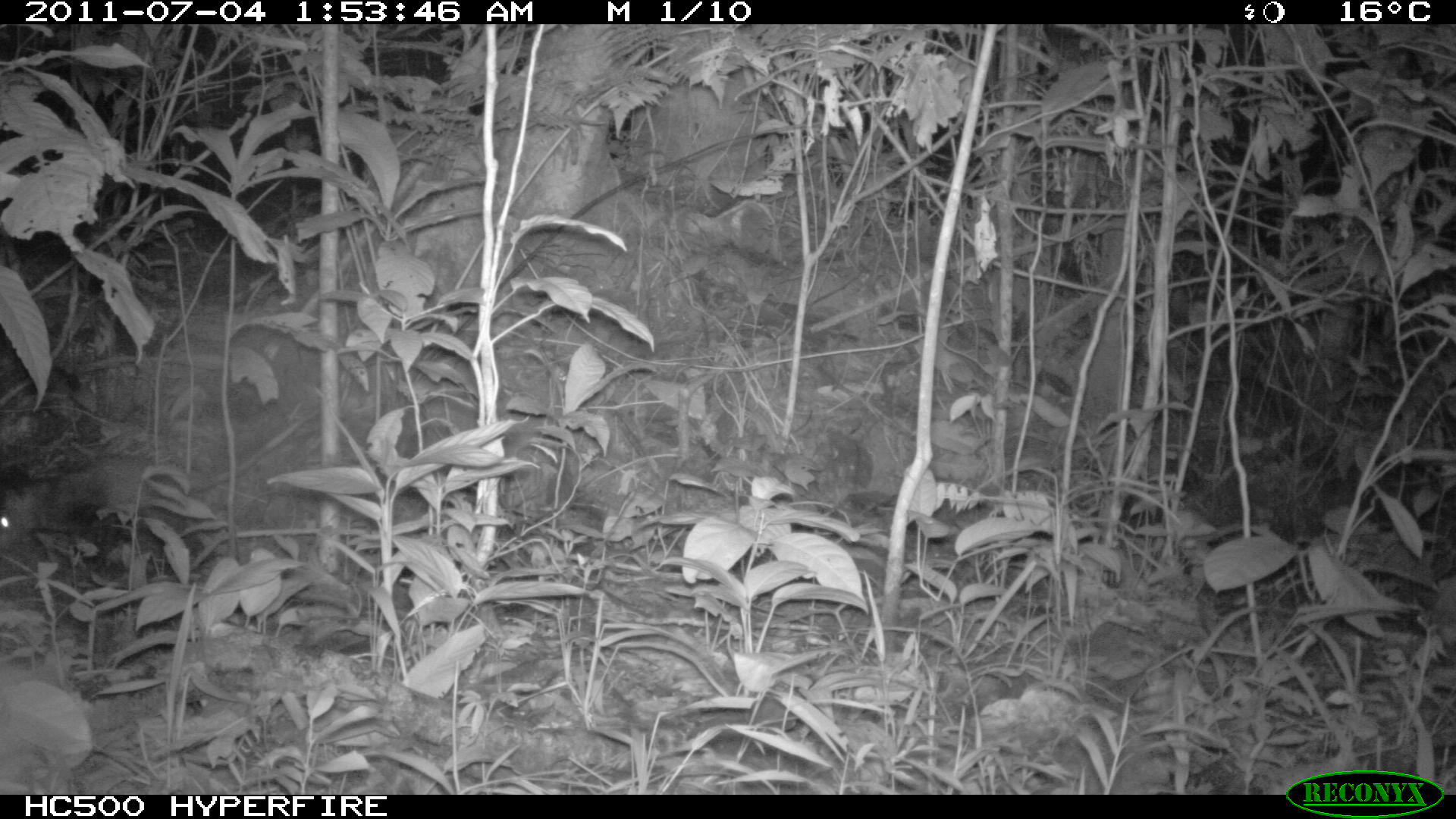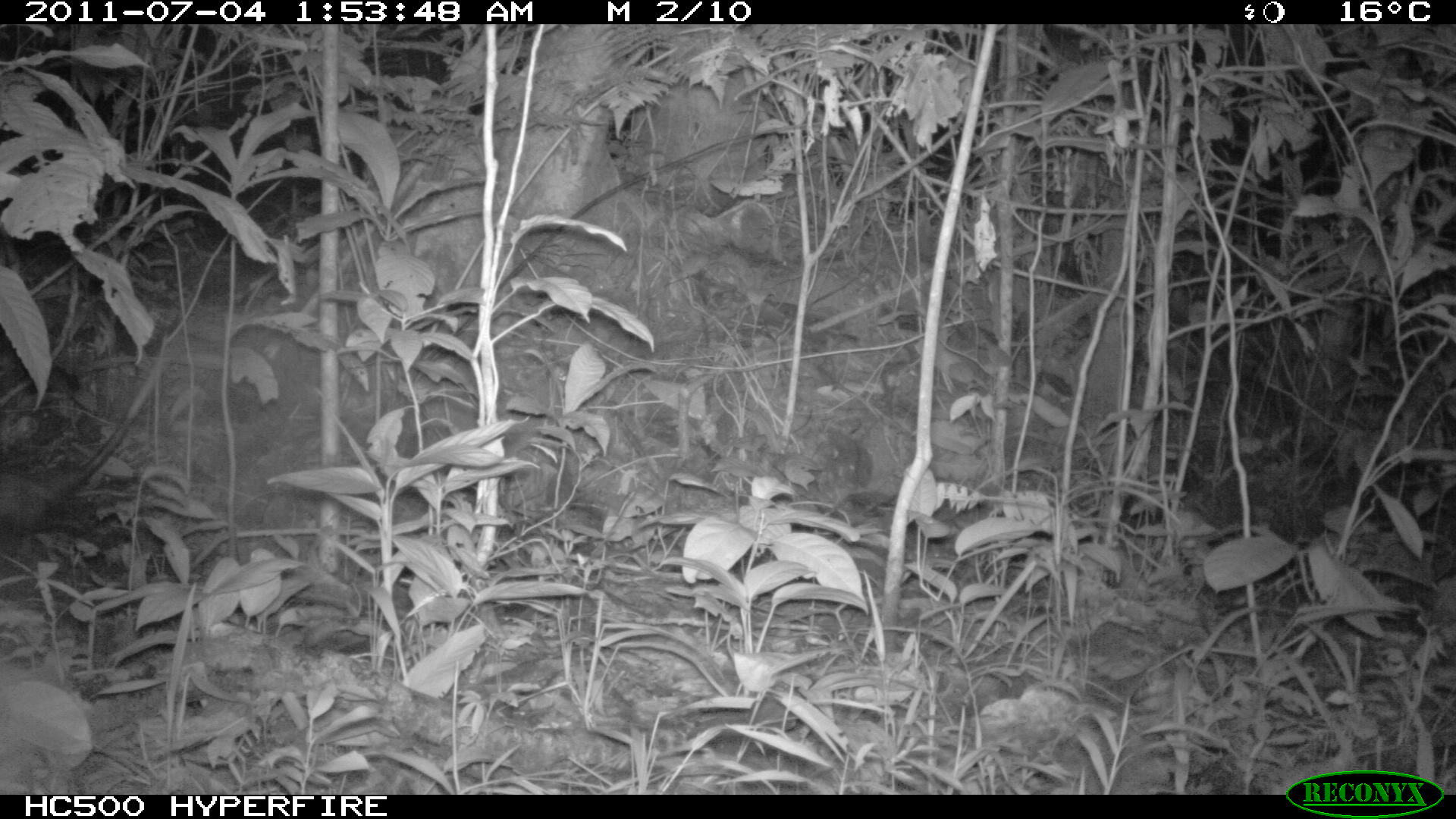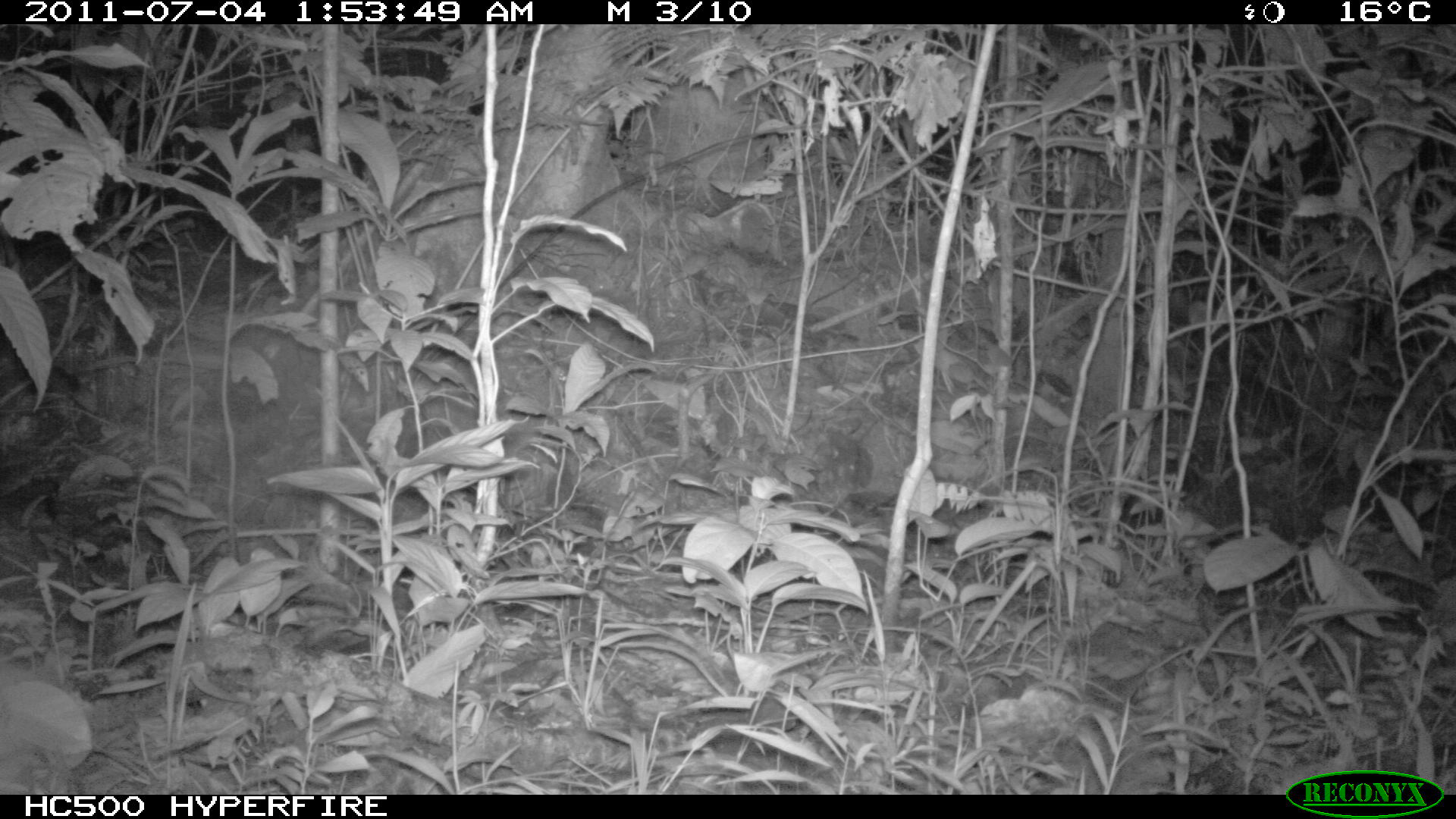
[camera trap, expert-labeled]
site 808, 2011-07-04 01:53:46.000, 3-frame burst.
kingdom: Animalia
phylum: Chordata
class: Mammalia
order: Didelphimorphia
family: Didelphidae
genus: Didelphis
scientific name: Didelphis marsupialis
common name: southern opossum